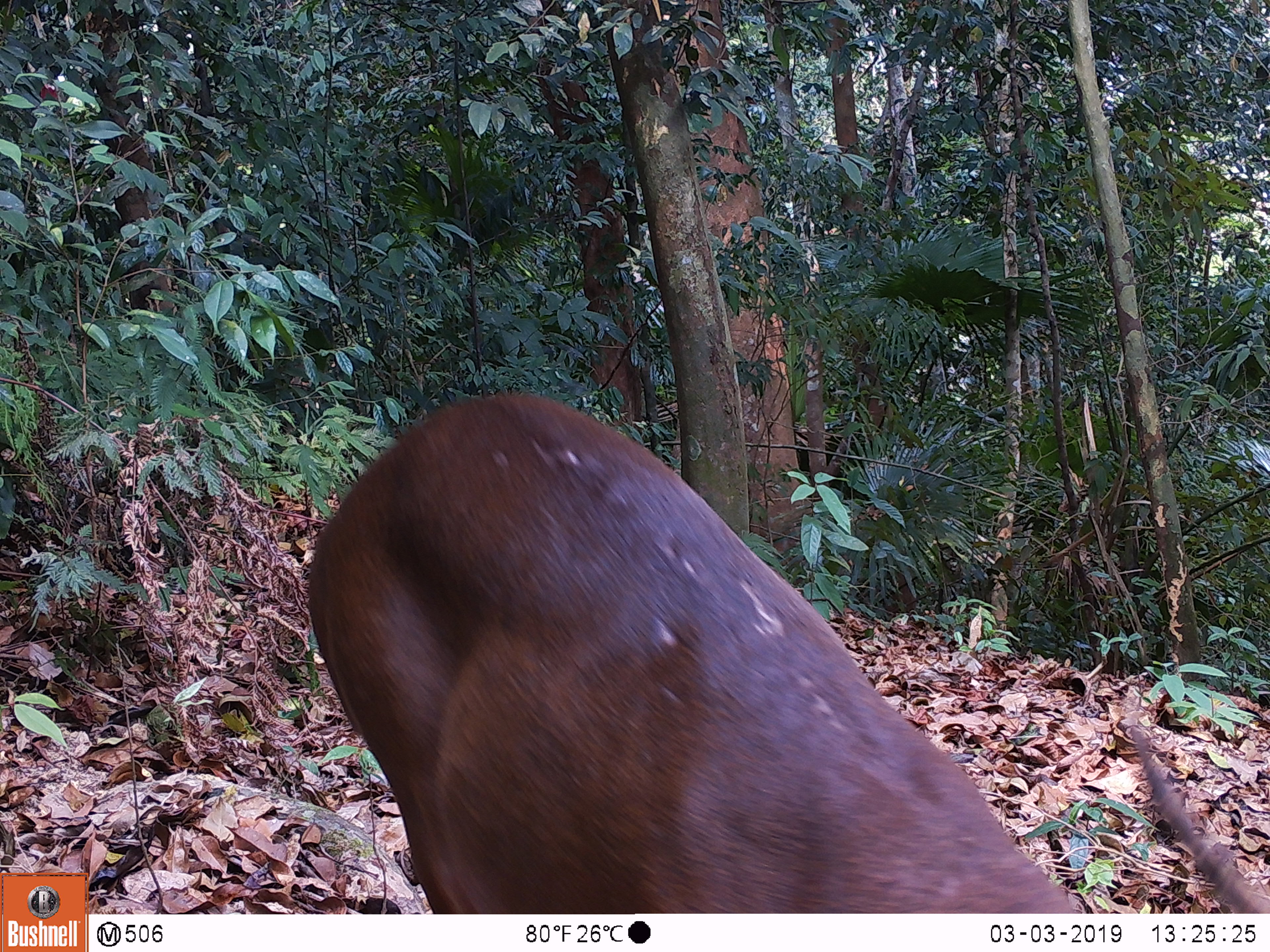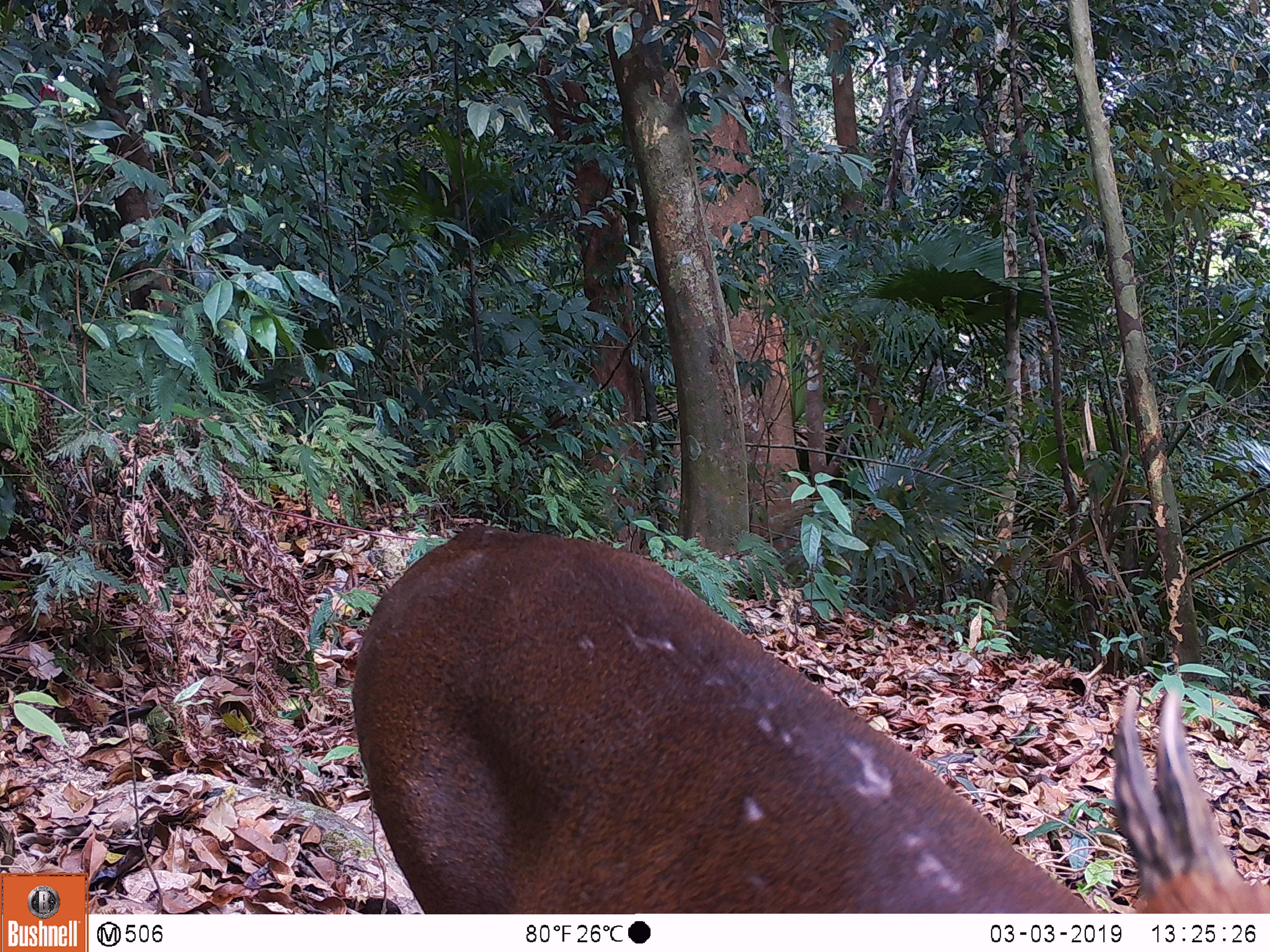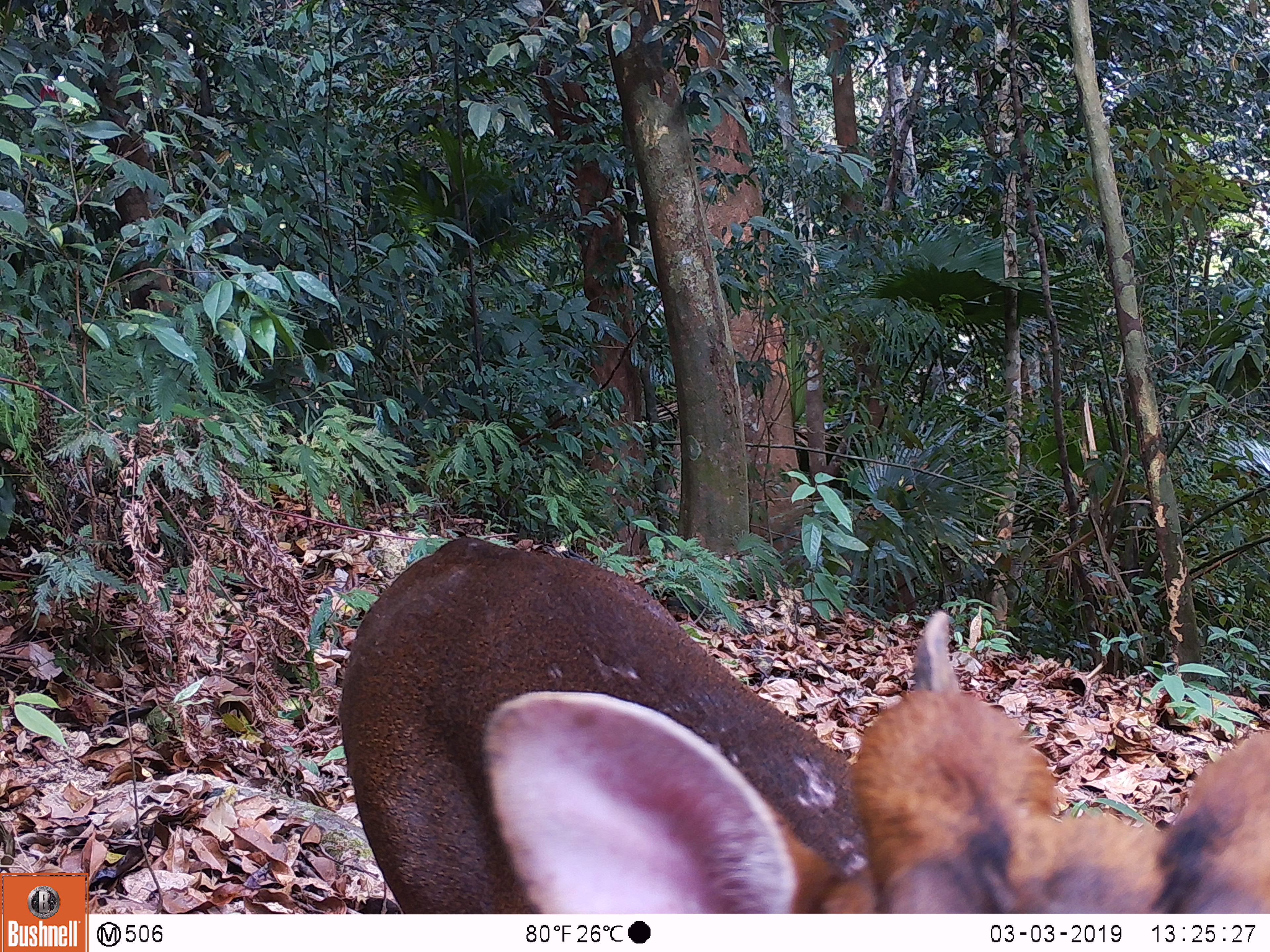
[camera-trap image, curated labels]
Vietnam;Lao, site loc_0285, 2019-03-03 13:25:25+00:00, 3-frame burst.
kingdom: Animalia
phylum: Chordata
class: Mammalia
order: Artiodactyla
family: Cervidae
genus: Muntiacus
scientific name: Muntiacus vuquangensis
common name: large-antlered muntjac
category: large antlered muntjac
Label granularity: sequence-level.